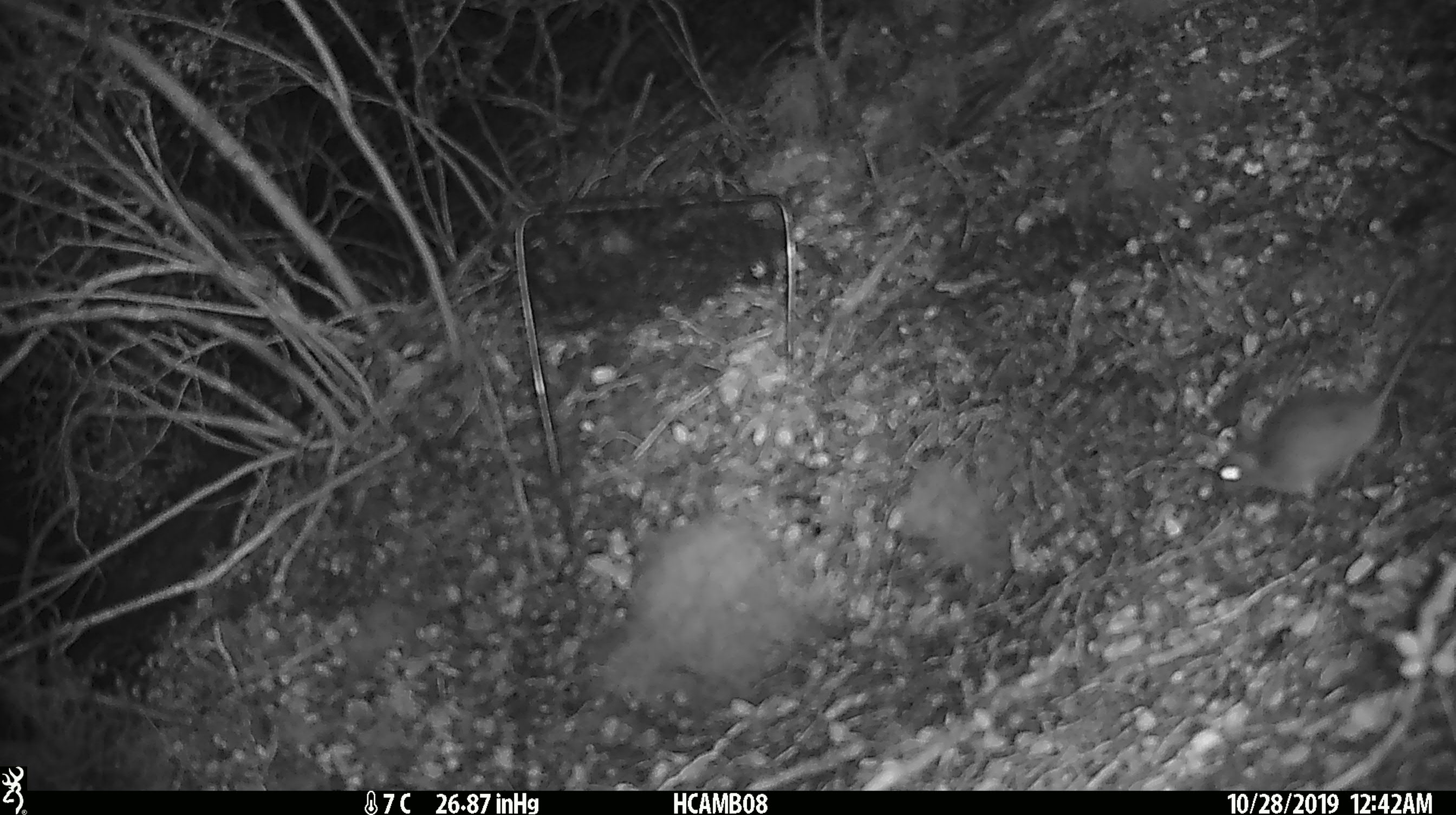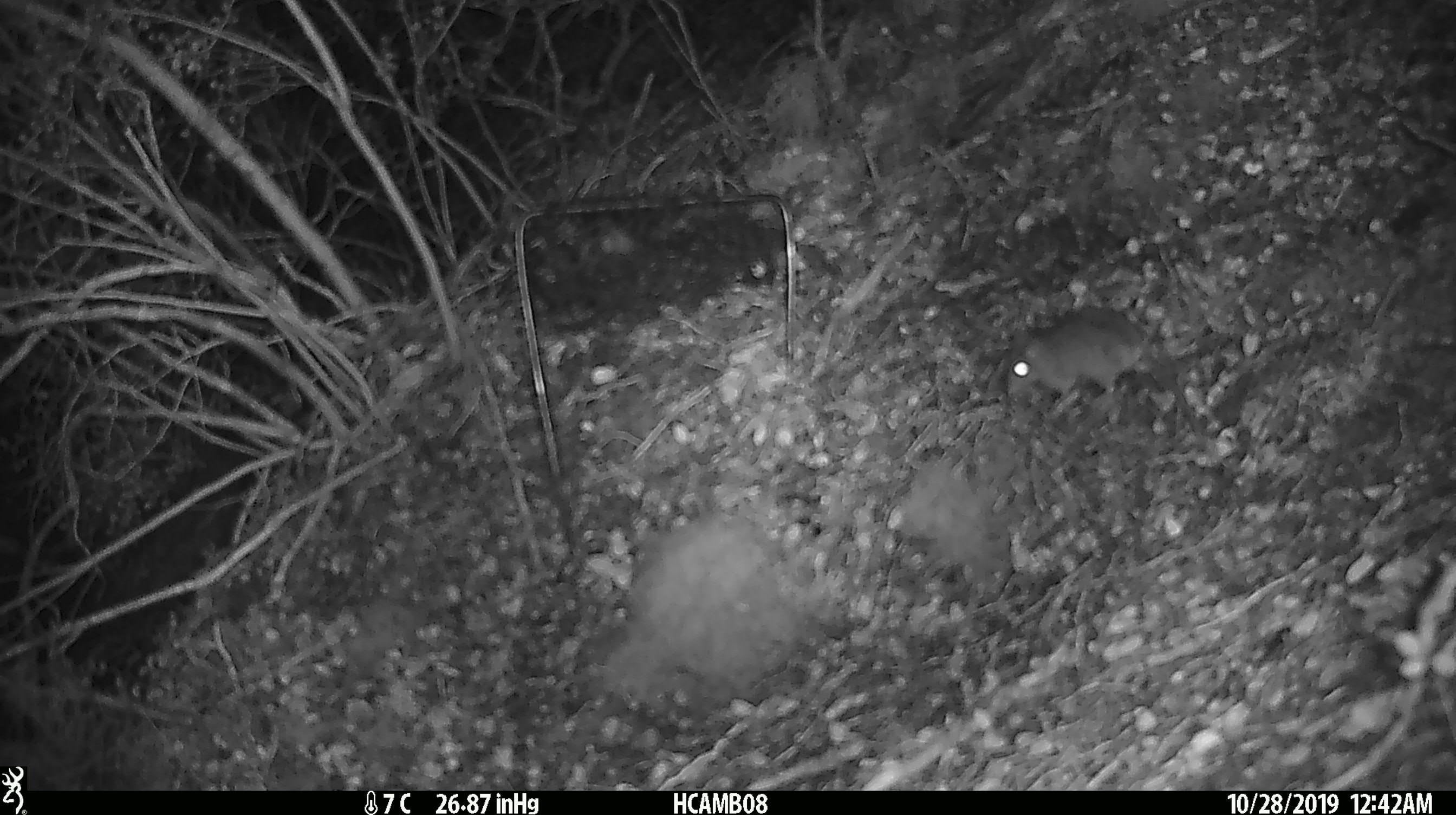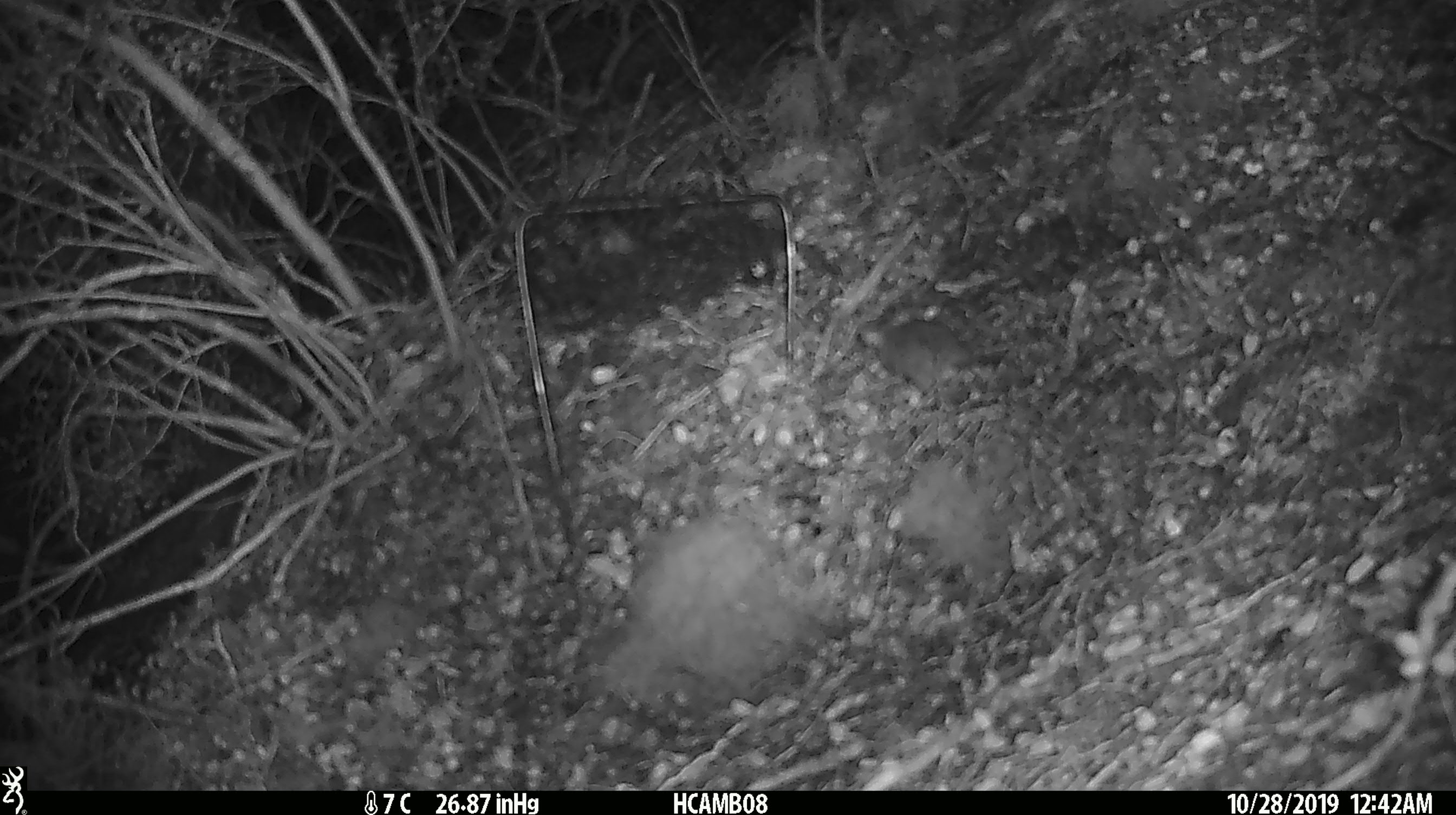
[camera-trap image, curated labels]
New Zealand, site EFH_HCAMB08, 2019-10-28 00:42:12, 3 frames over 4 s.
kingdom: Animalia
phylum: Chordata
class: Mammalia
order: Rodentia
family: Muridae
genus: Mus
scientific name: Mus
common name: mouse